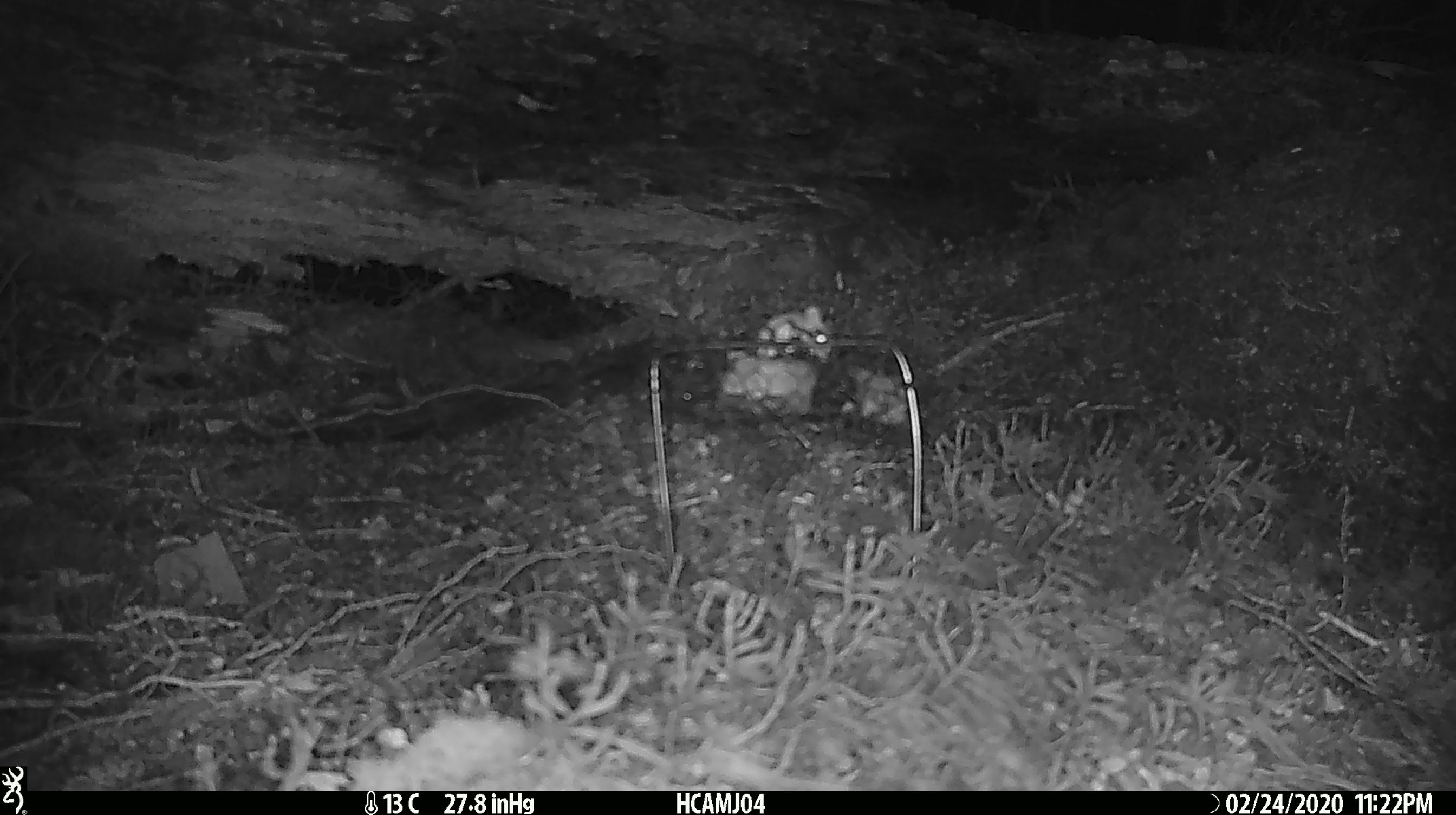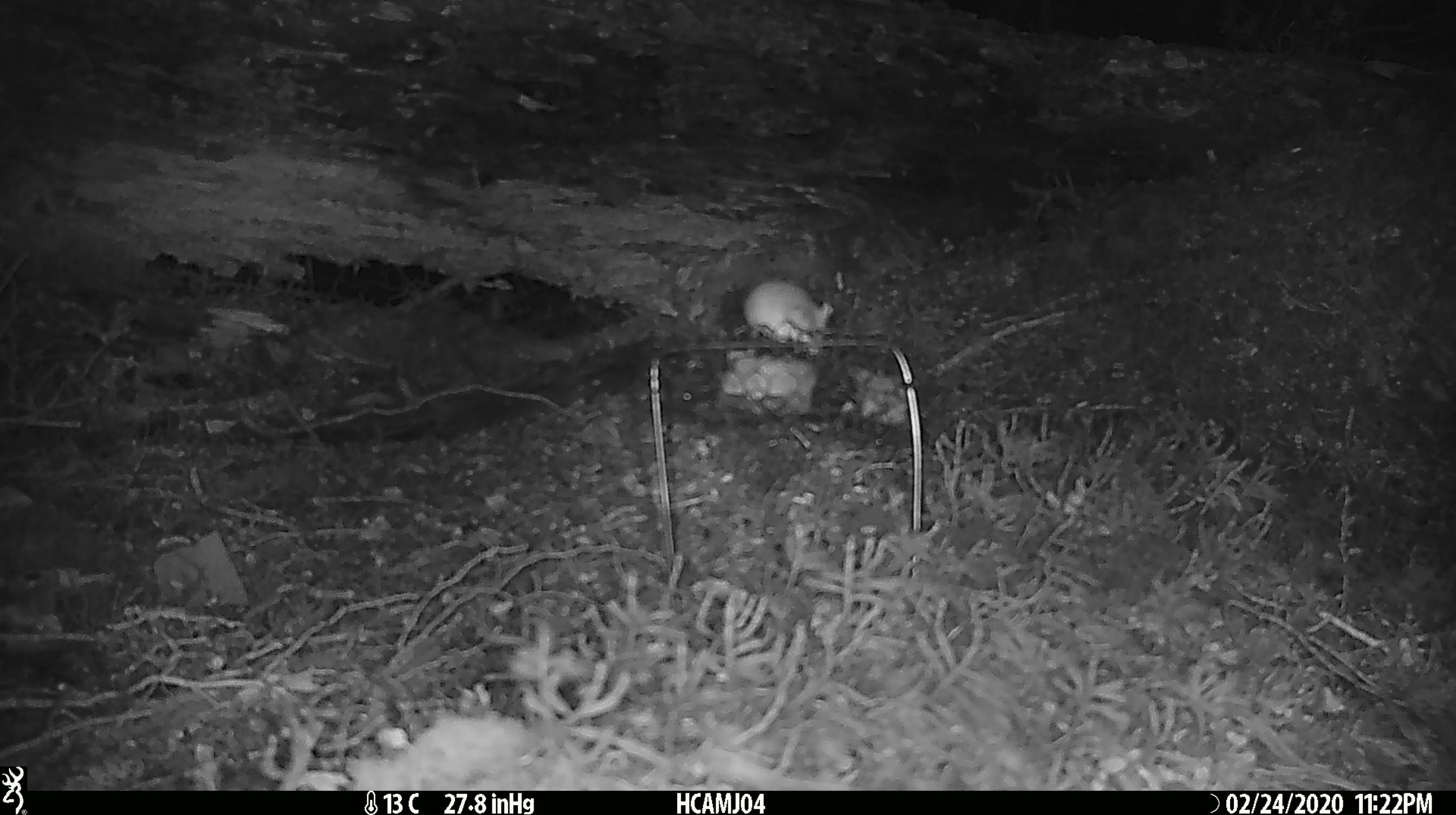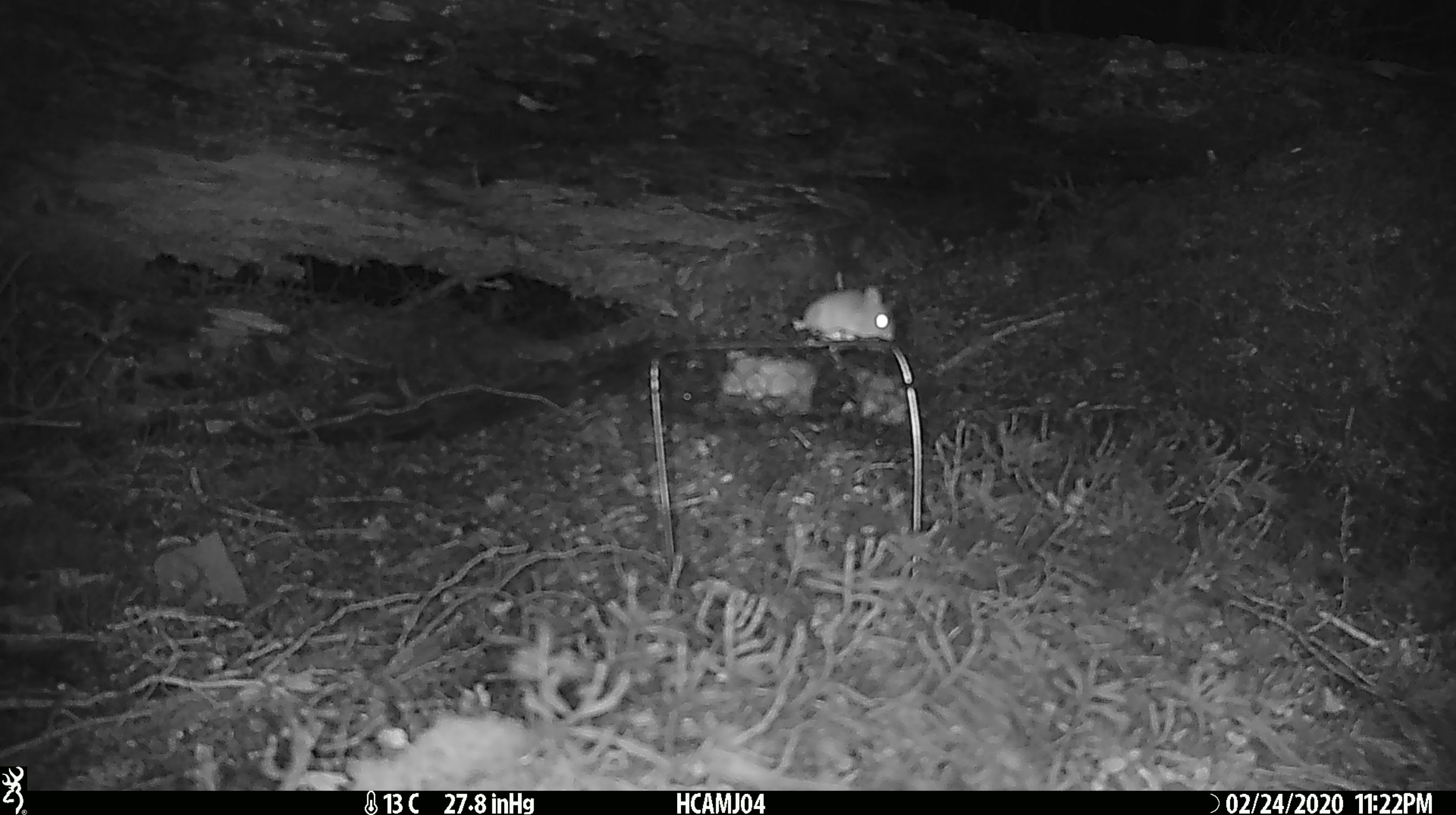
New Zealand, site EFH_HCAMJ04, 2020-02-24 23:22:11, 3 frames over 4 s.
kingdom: Animalia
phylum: Chordata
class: Mammalia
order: Rodentia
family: Muridae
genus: Mus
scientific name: Mus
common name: mouse